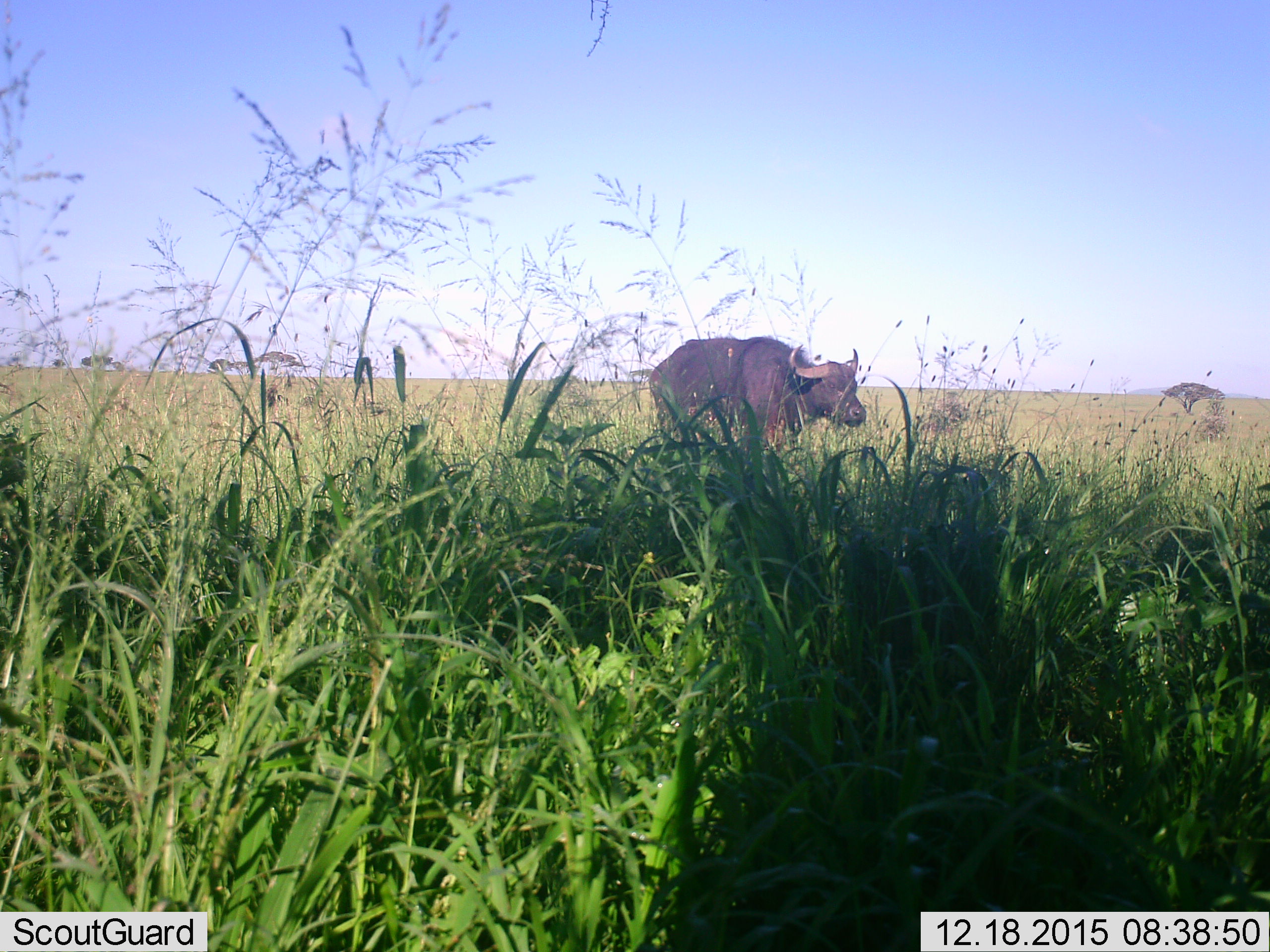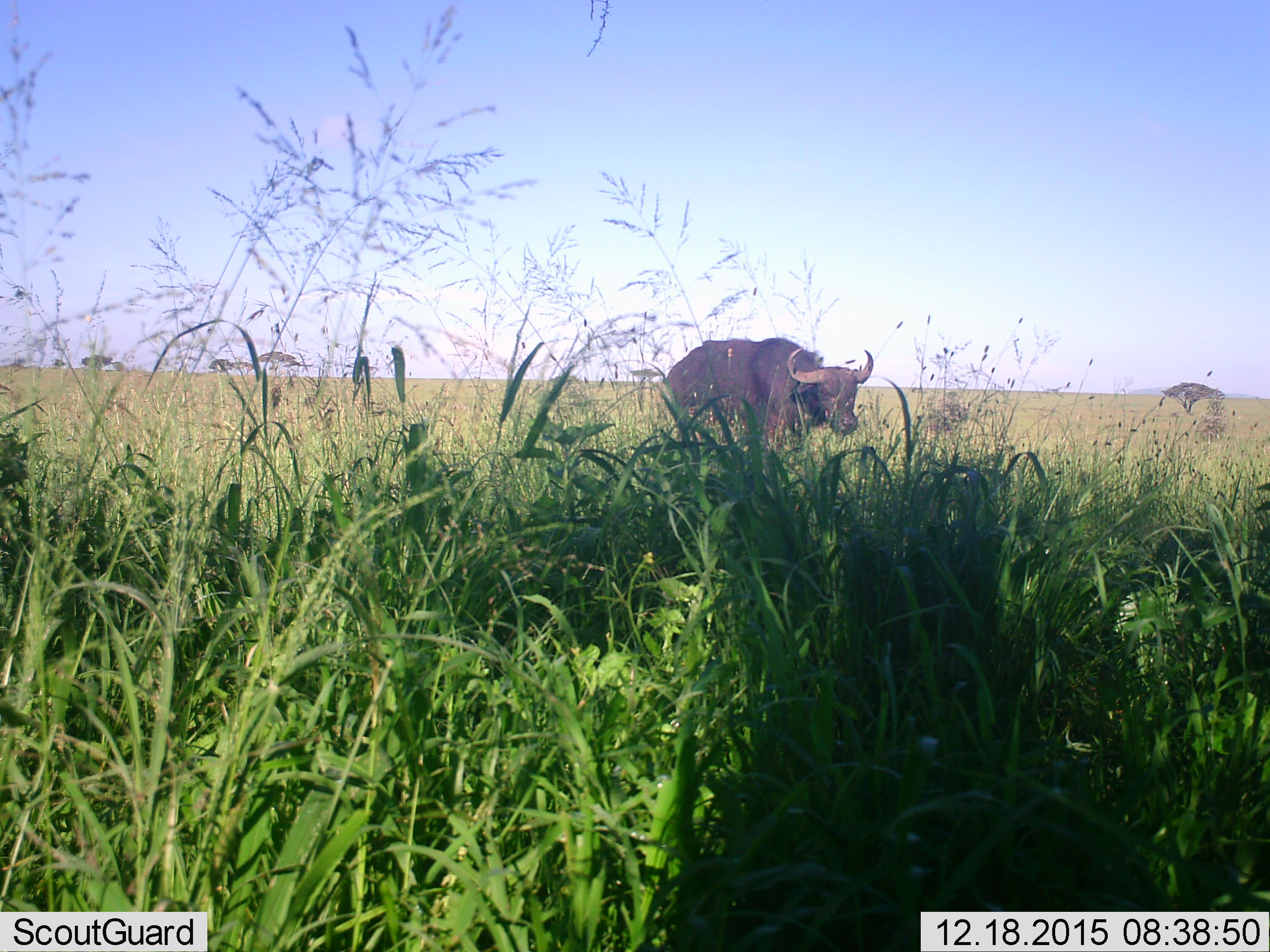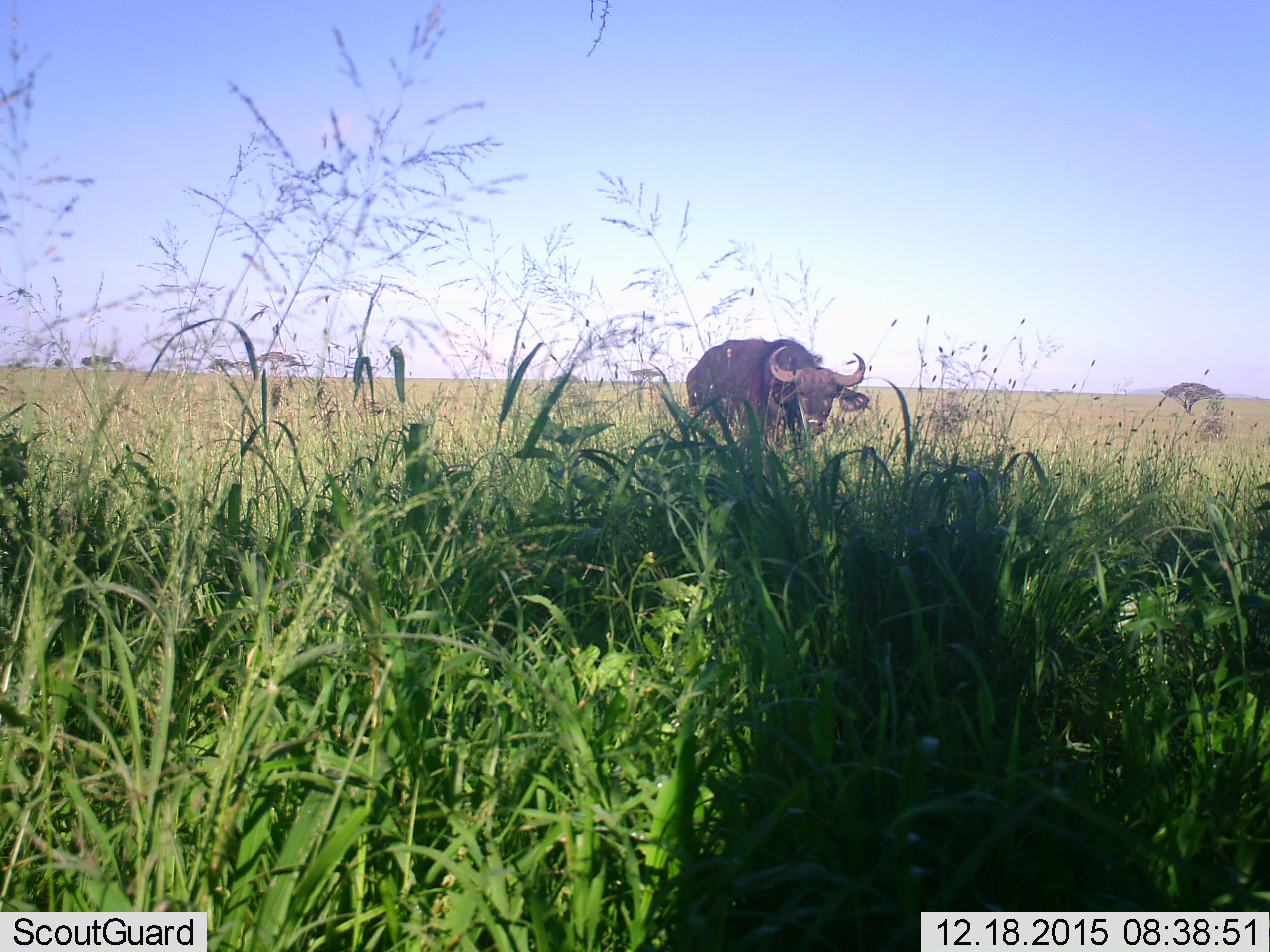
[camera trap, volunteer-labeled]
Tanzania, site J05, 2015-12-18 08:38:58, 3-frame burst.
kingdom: Animalia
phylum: Chordata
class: Mammalia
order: Artiodactyla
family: Bovidae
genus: Syncerus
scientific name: Syncerus caffer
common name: cape buffalo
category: buffalo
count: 1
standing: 50%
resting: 0%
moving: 50%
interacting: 0%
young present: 0%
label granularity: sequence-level